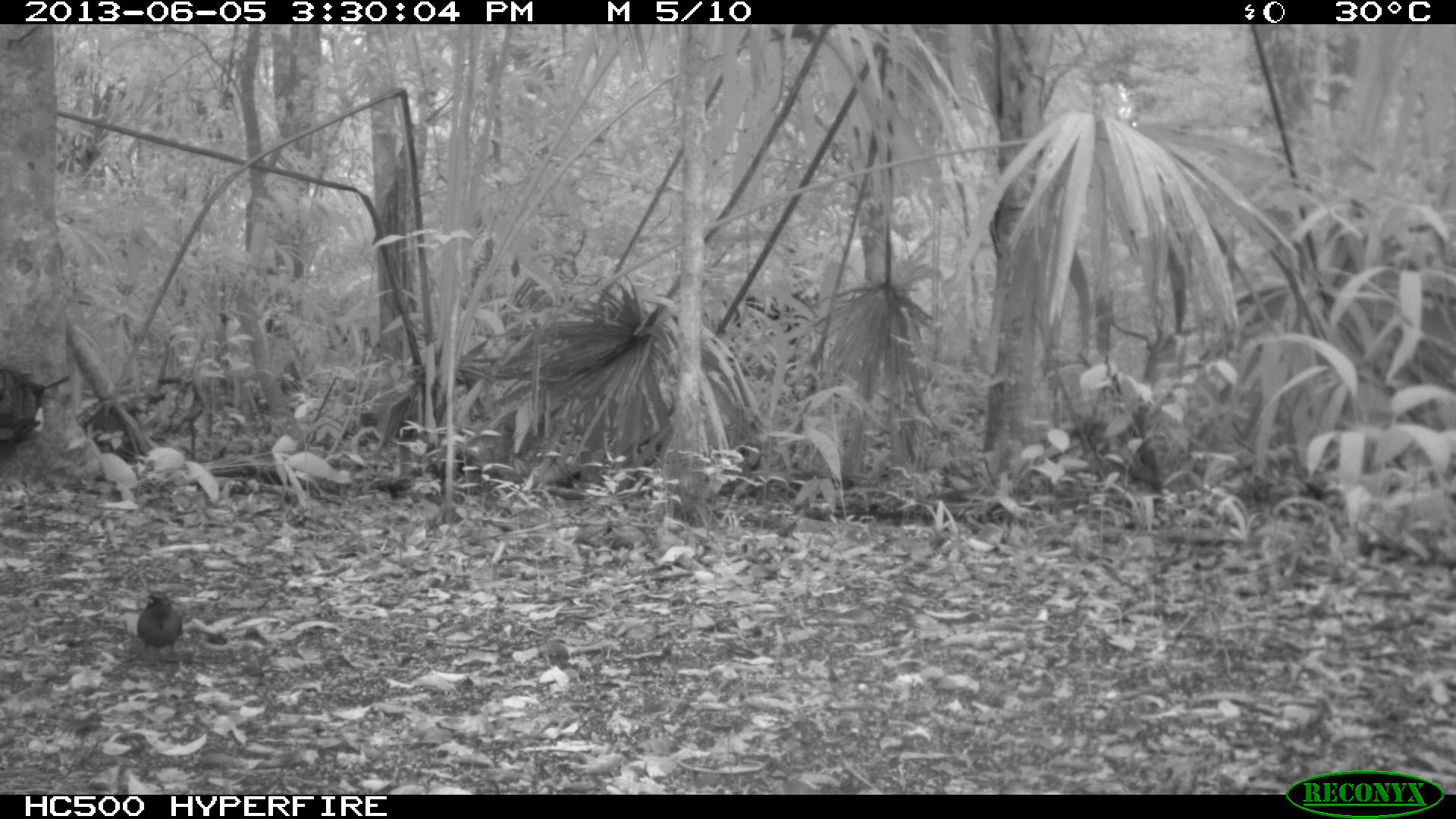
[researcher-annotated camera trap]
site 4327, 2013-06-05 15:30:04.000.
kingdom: Animalia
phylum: Chordata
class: Aves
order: Coraciiformes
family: Momotidae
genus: Momotus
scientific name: Momotus momota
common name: amazonian motmot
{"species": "Momotus momota (amazonian motmot)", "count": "1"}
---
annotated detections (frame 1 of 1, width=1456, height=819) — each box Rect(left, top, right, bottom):
momotus momota: Rect(137, 591, 183, 662)